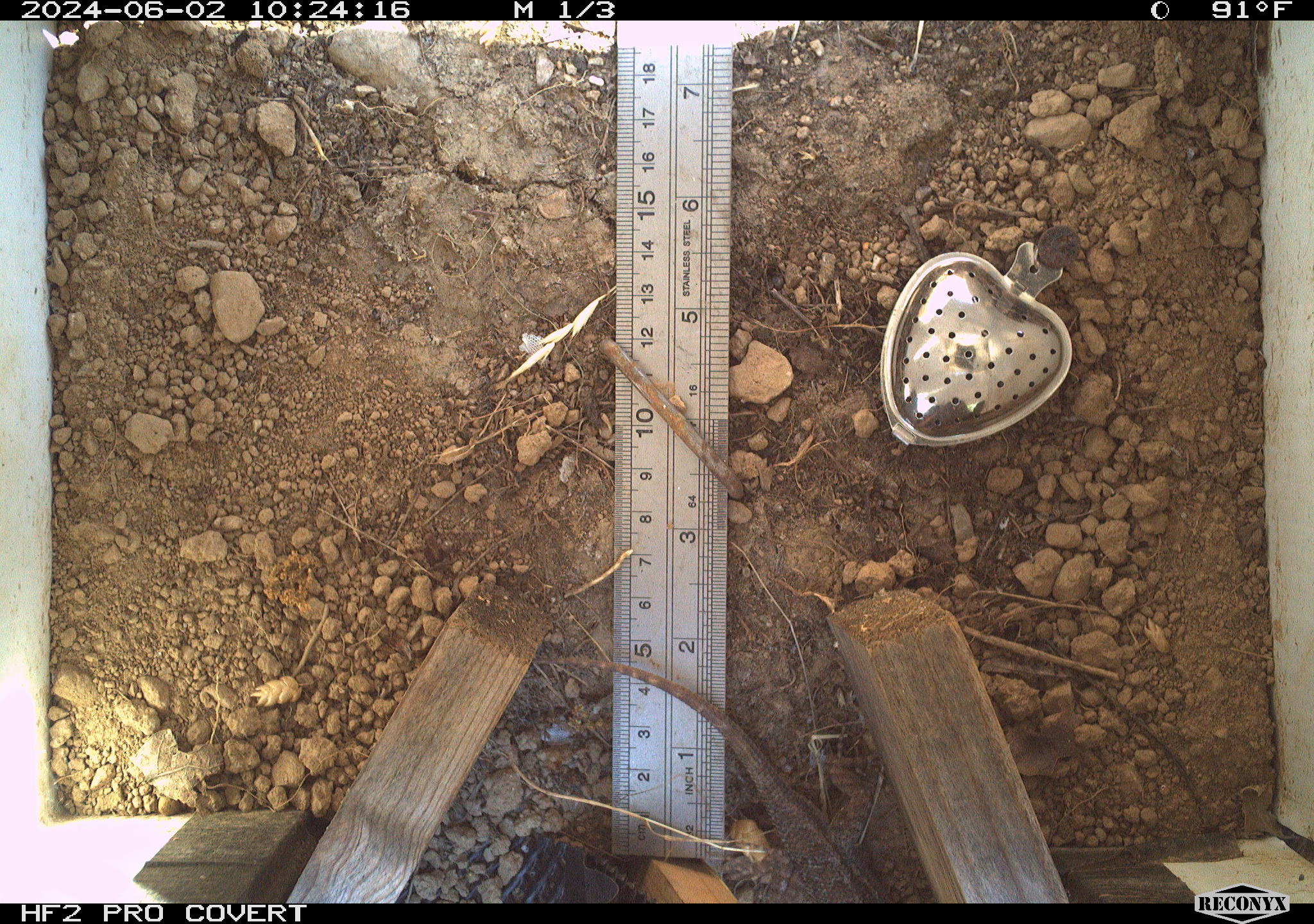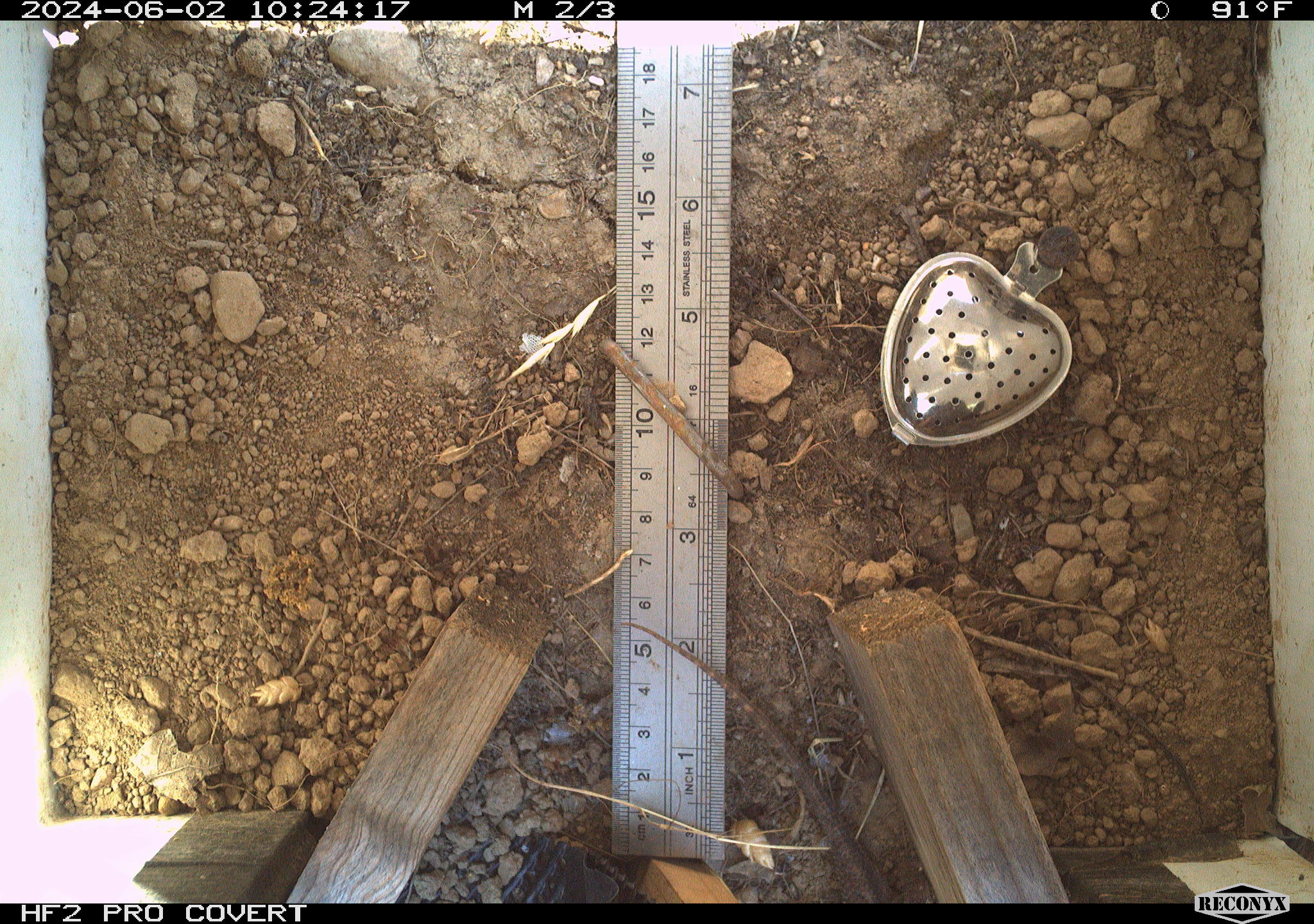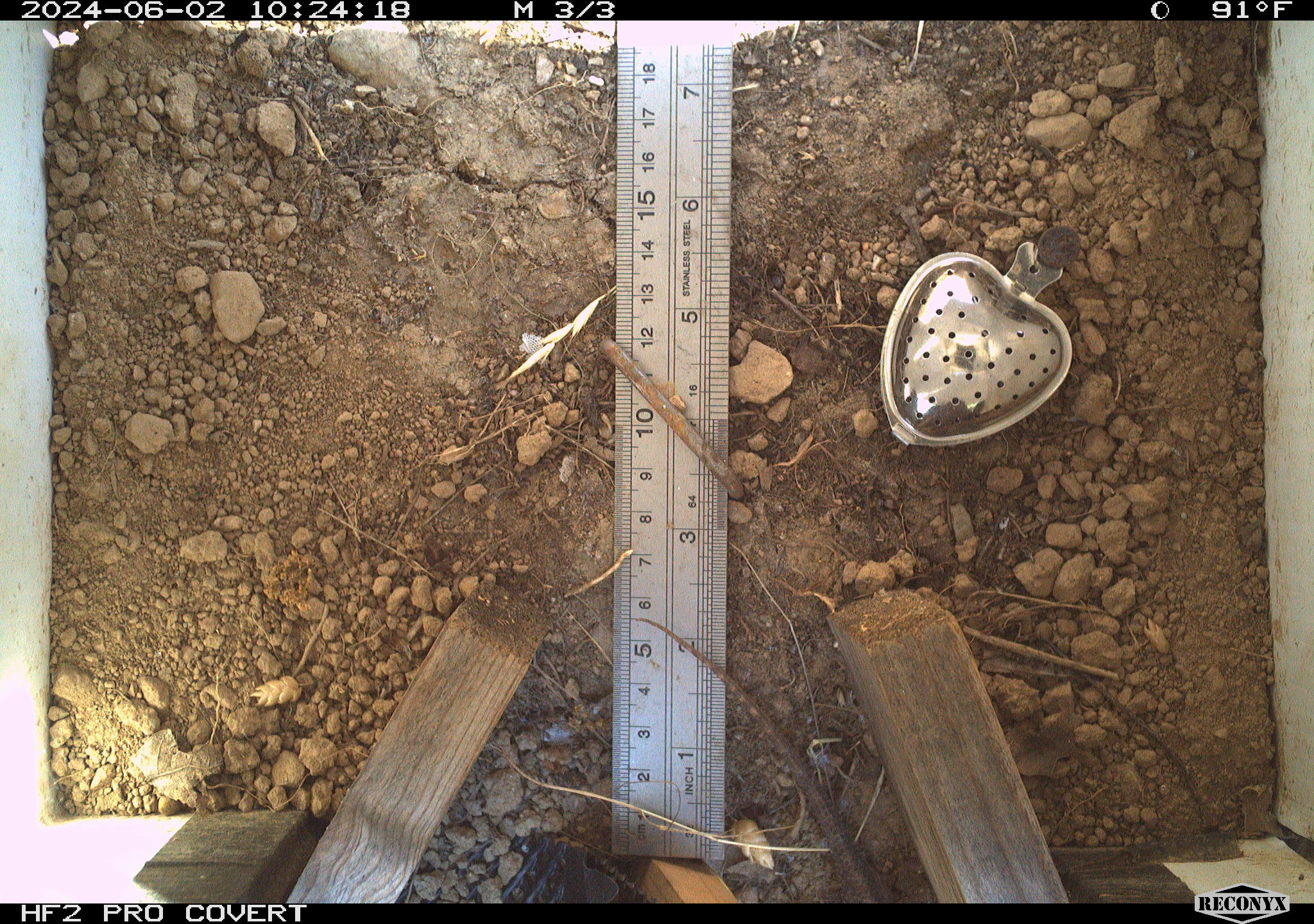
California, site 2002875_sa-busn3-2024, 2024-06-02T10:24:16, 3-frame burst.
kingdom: Animalia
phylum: Chordata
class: Reptilia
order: Squamata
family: Phrynosomatidae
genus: Sceloporus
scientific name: Sceloporus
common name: spiny lizards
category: sceloporus species